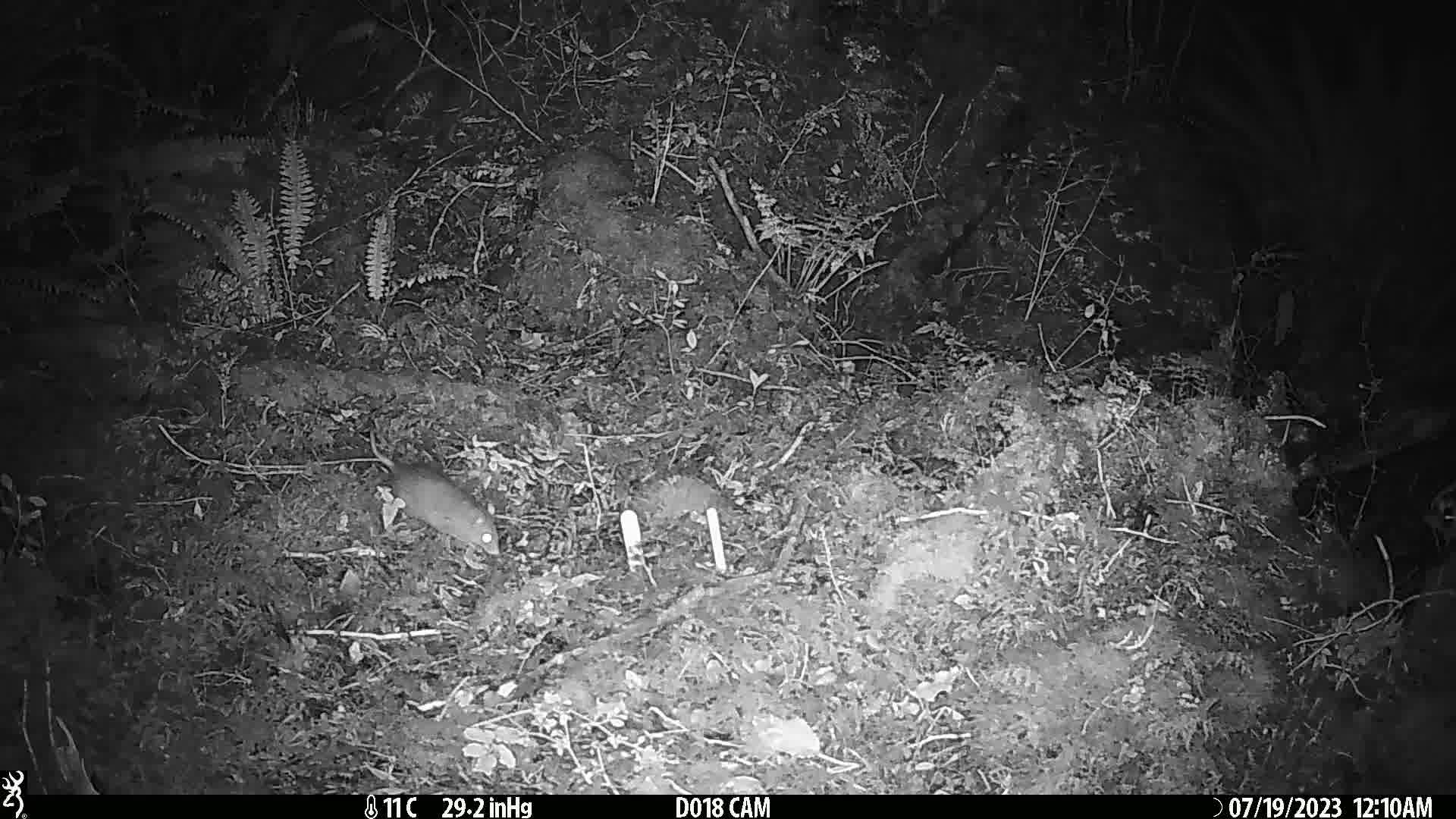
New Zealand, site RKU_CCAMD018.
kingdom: Animalia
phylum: Chordata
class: Mammalia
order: Rodentia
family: Muridae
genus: Rattus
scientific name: Rattus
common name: rat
Rat (Rattus).